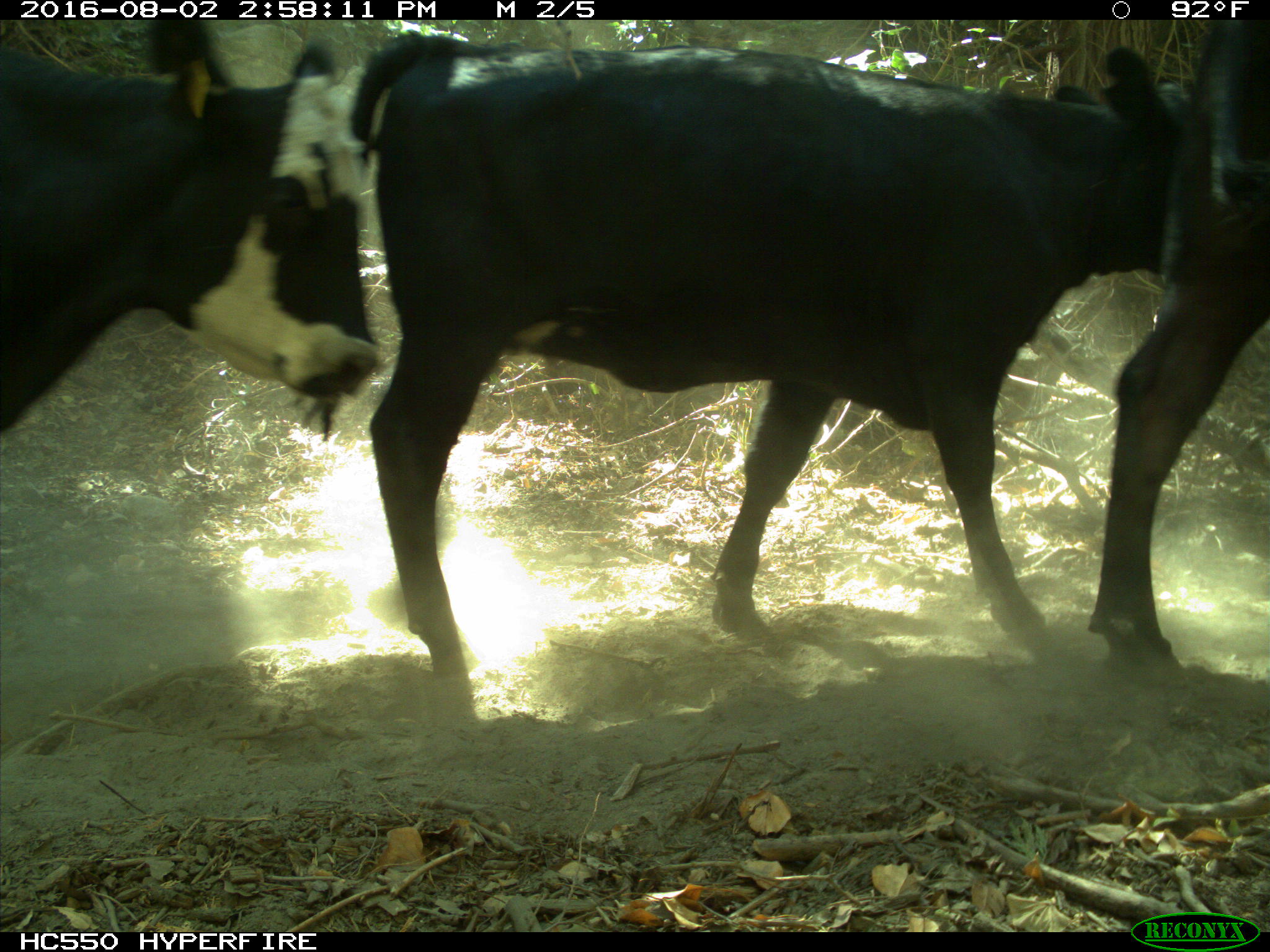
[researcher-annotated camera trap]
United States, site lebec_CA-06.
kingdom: Animalia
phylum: Chordata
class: Mammalia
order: Artiodactyla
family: Bovidae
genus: Bos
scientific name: Bos taurus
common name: domestic cow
Bos taurus (domestic cow).